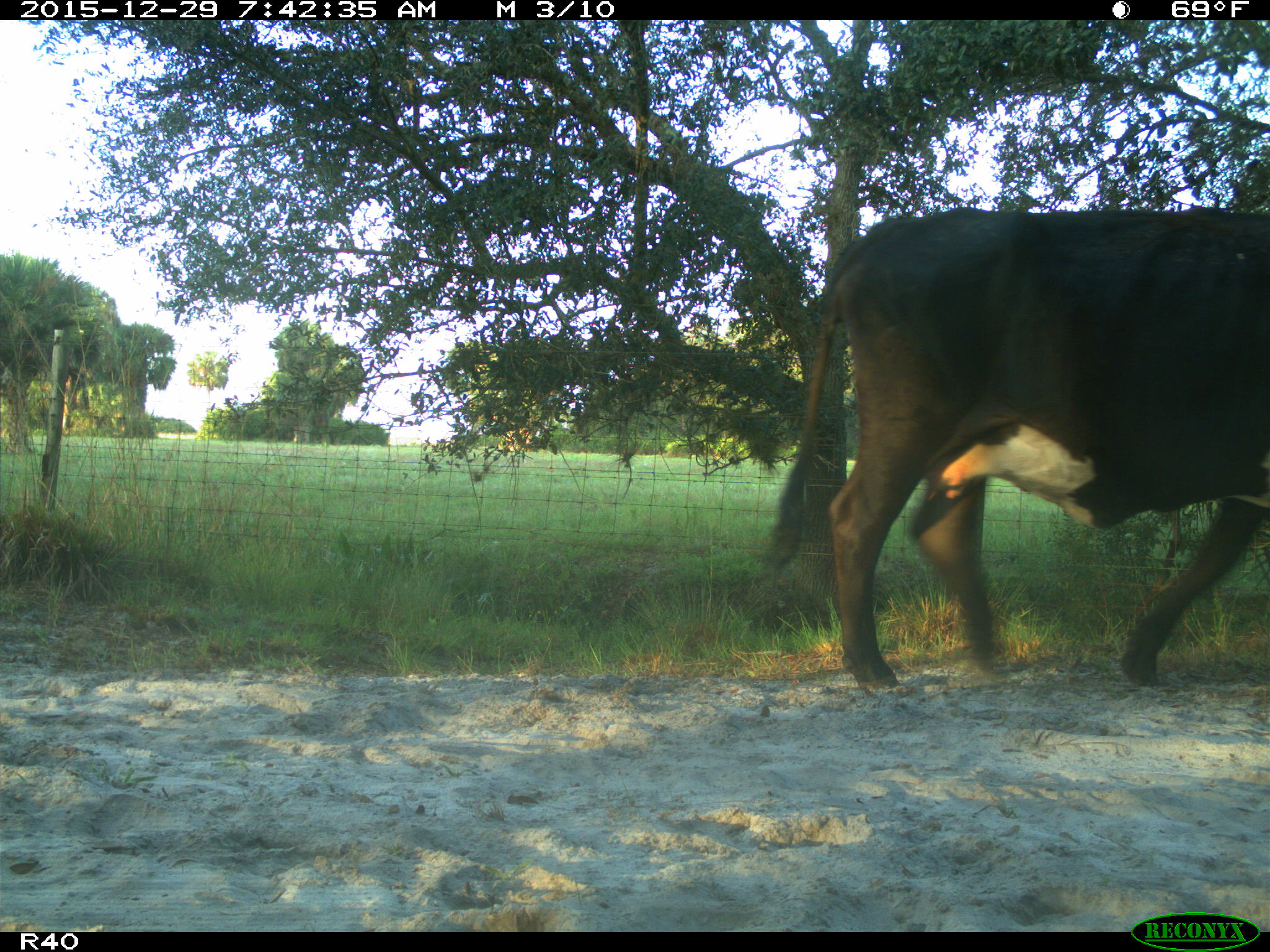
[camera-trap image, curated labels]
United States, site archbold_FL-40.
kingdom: Animalia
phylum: Chordata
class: Mammalia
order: Artiodactyla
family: Bovidae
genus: Bos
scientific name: Bos taurus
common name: domestic cow